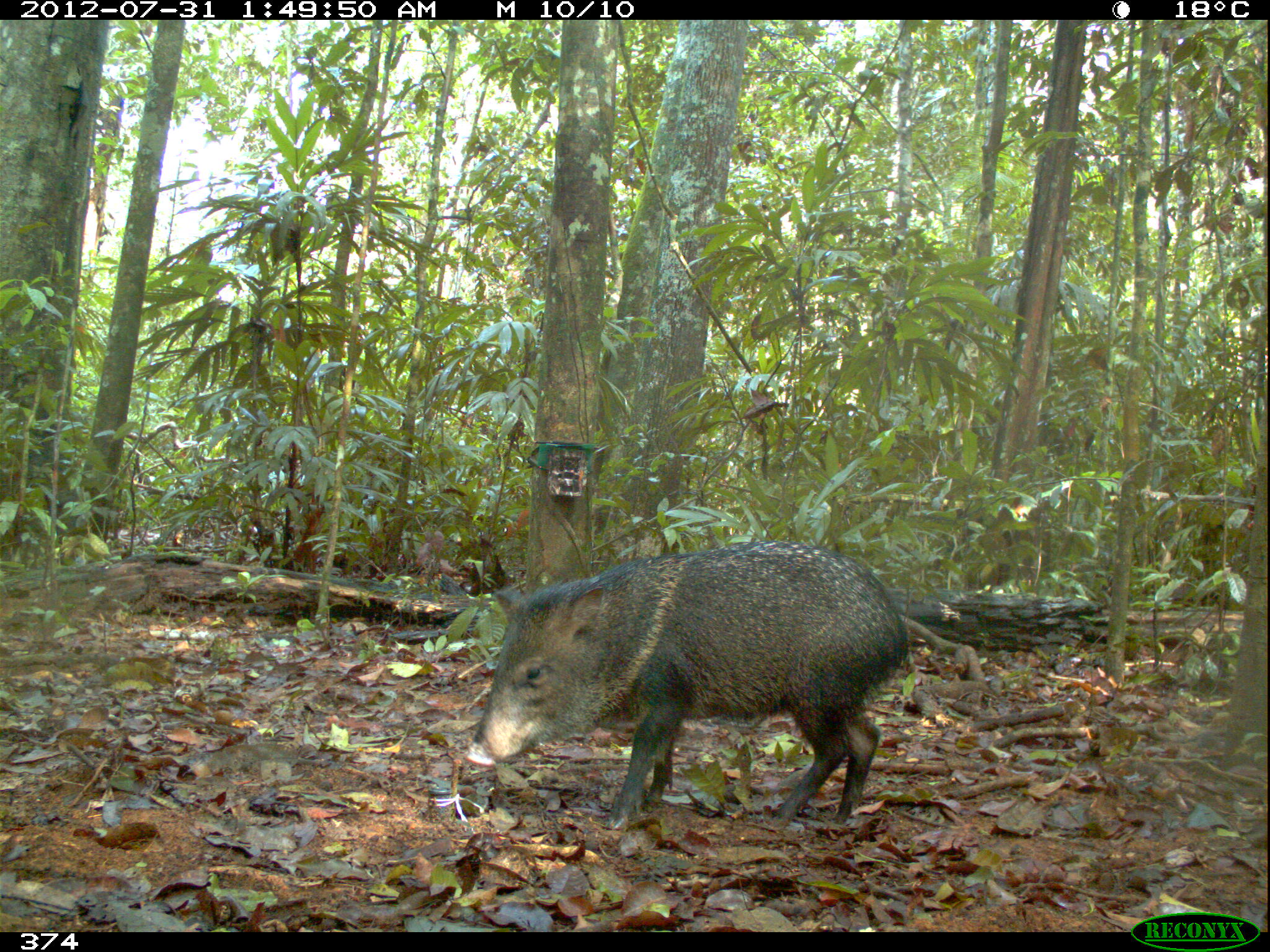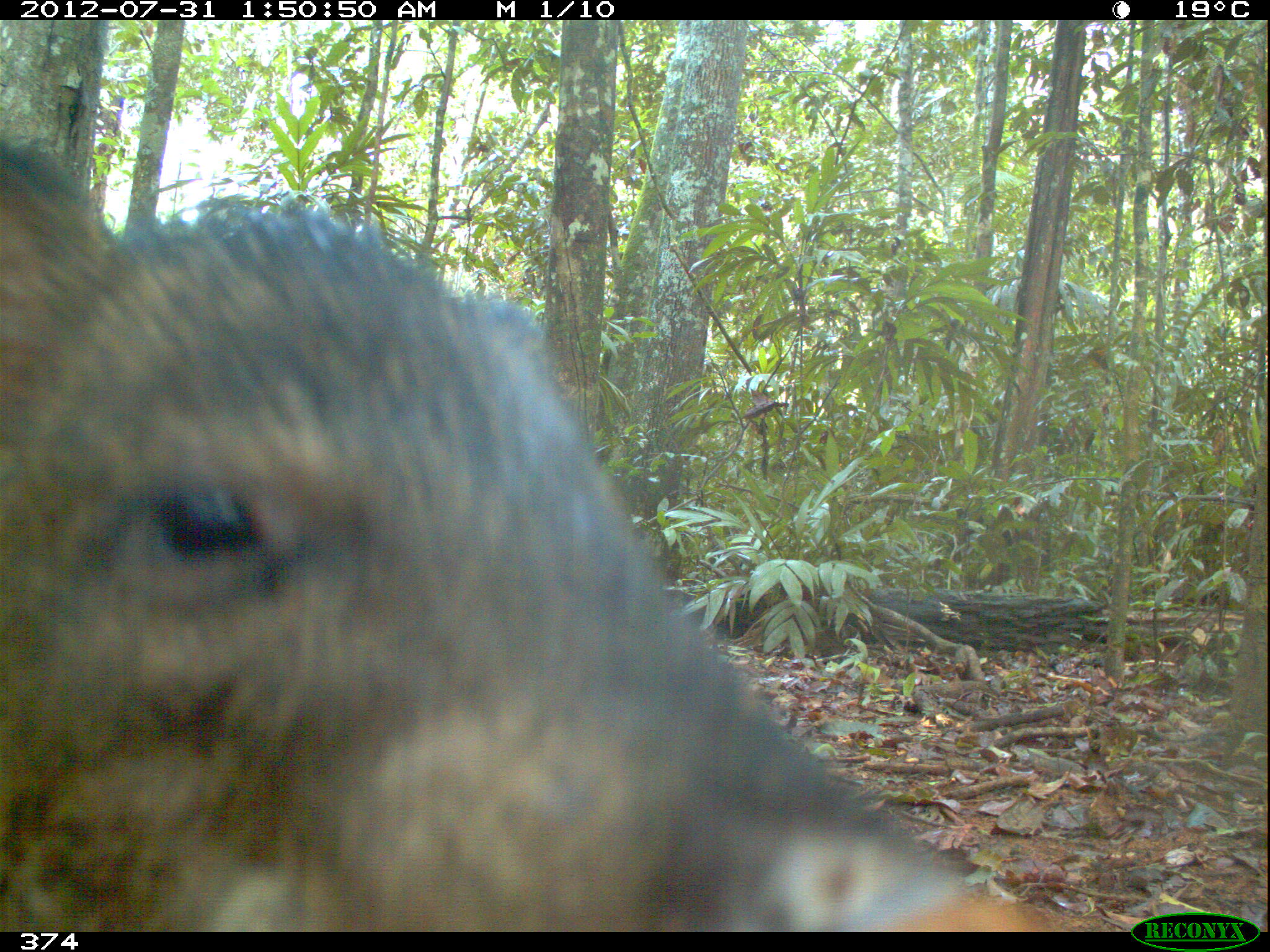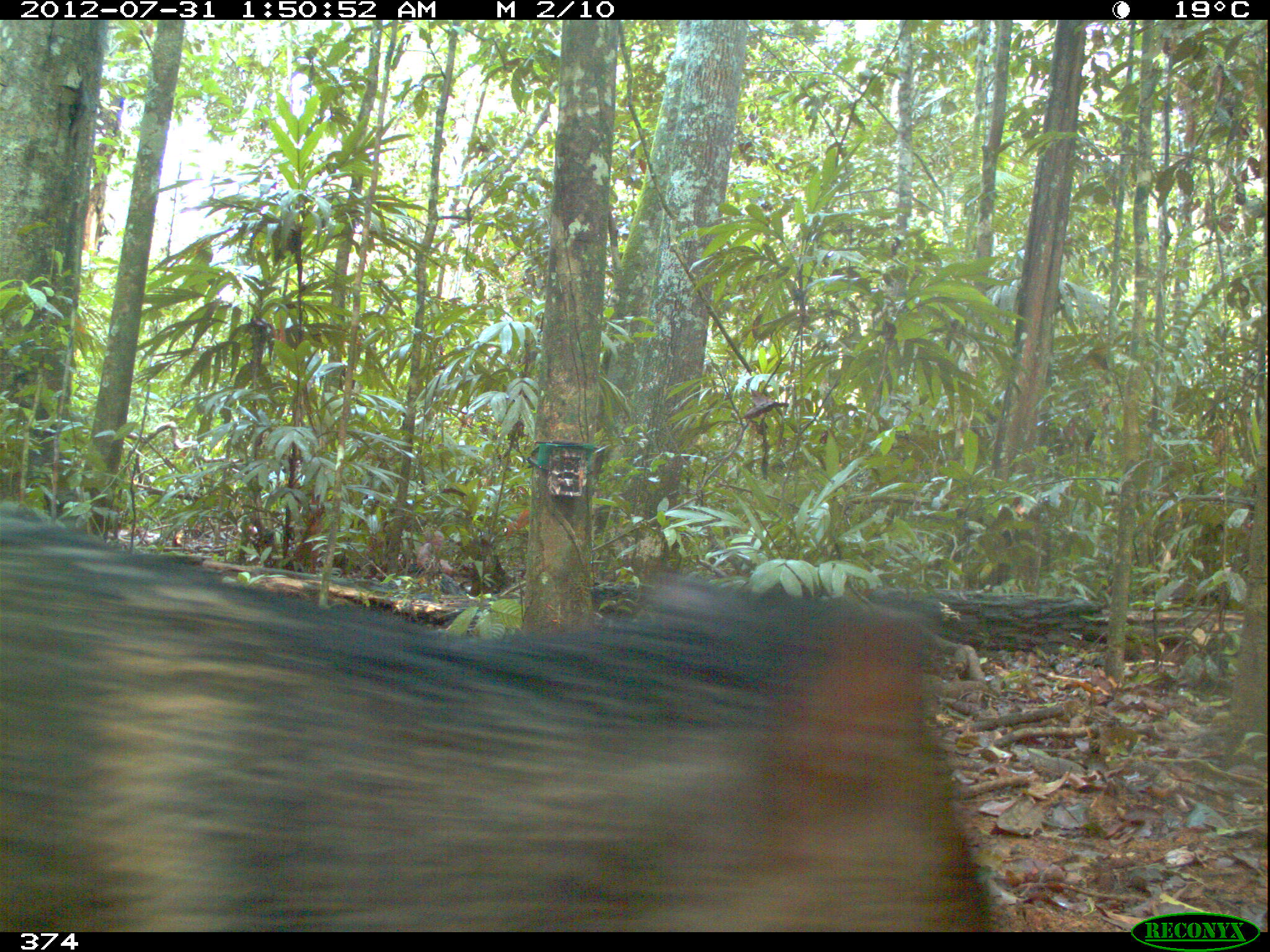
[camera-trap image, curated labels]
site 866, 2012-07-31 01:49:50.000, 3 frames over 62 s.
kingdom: Animalia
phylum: Chordata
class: Mammalia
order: Artiodactyla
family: Tayassuidae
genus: Pecari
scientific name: Pecari tajacu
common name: collared peccary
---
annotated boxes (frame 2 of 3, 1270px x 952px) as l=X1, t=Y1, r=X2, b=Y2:
pecari tajacu: l=0, t=134, r=1100, b=930